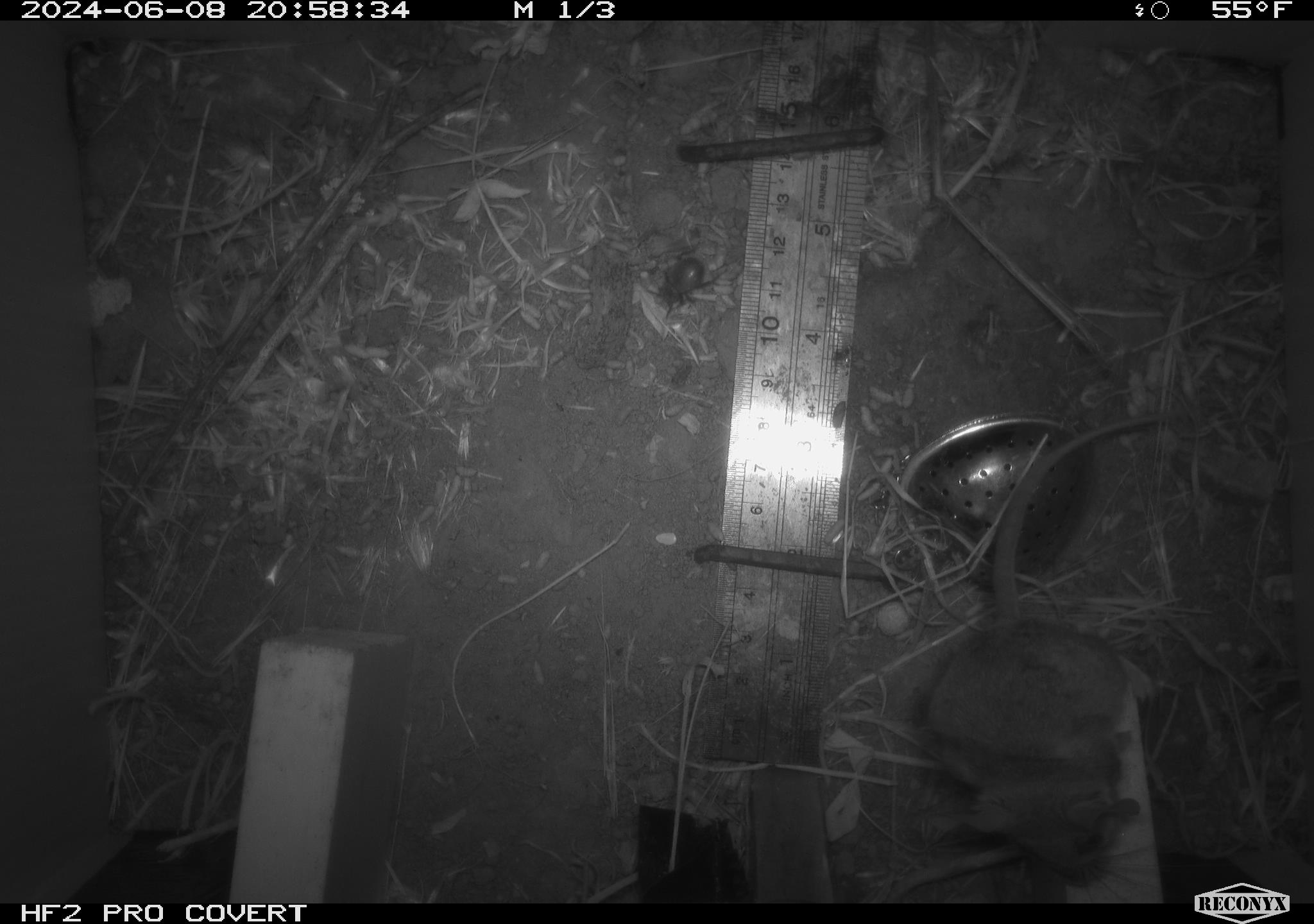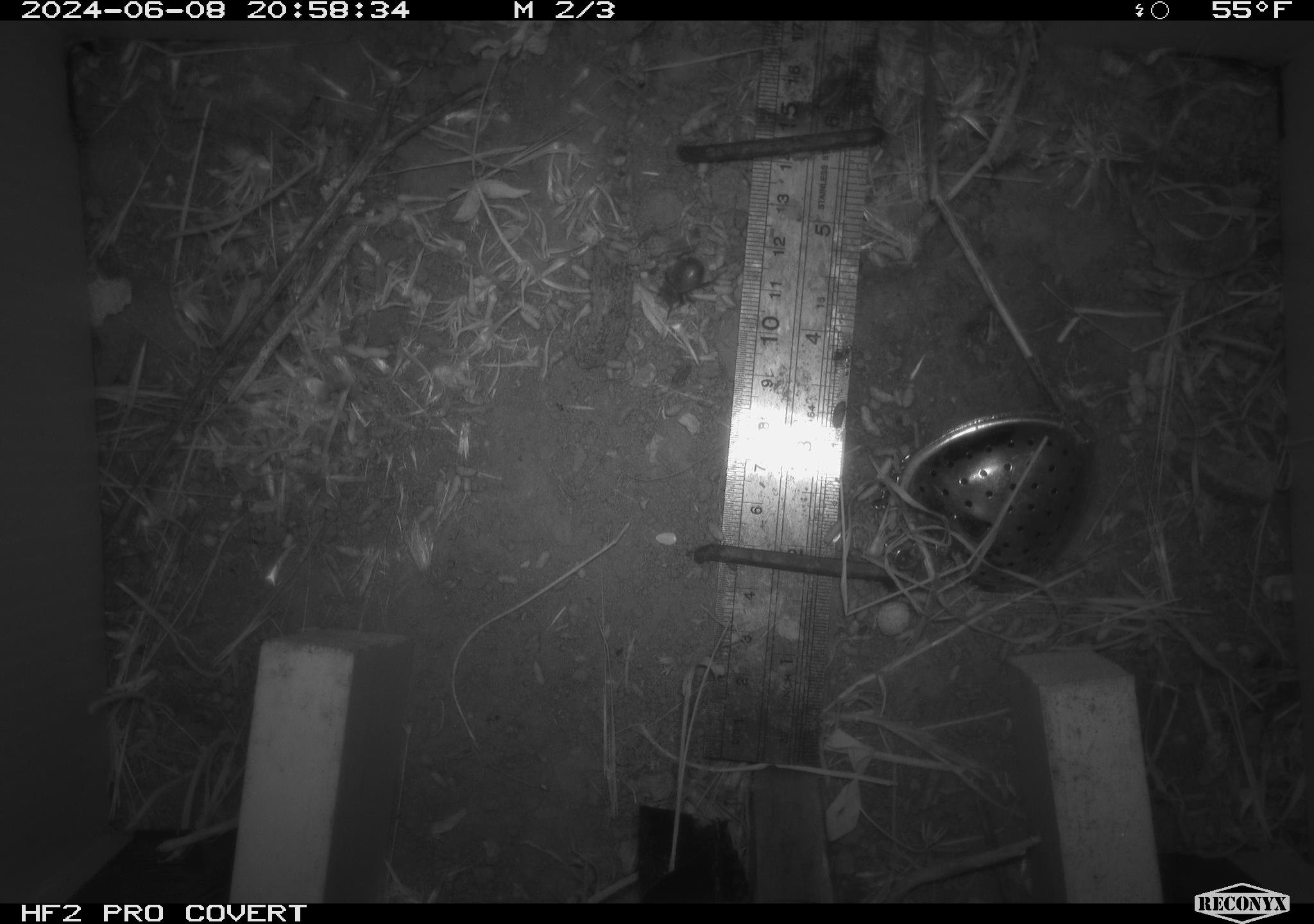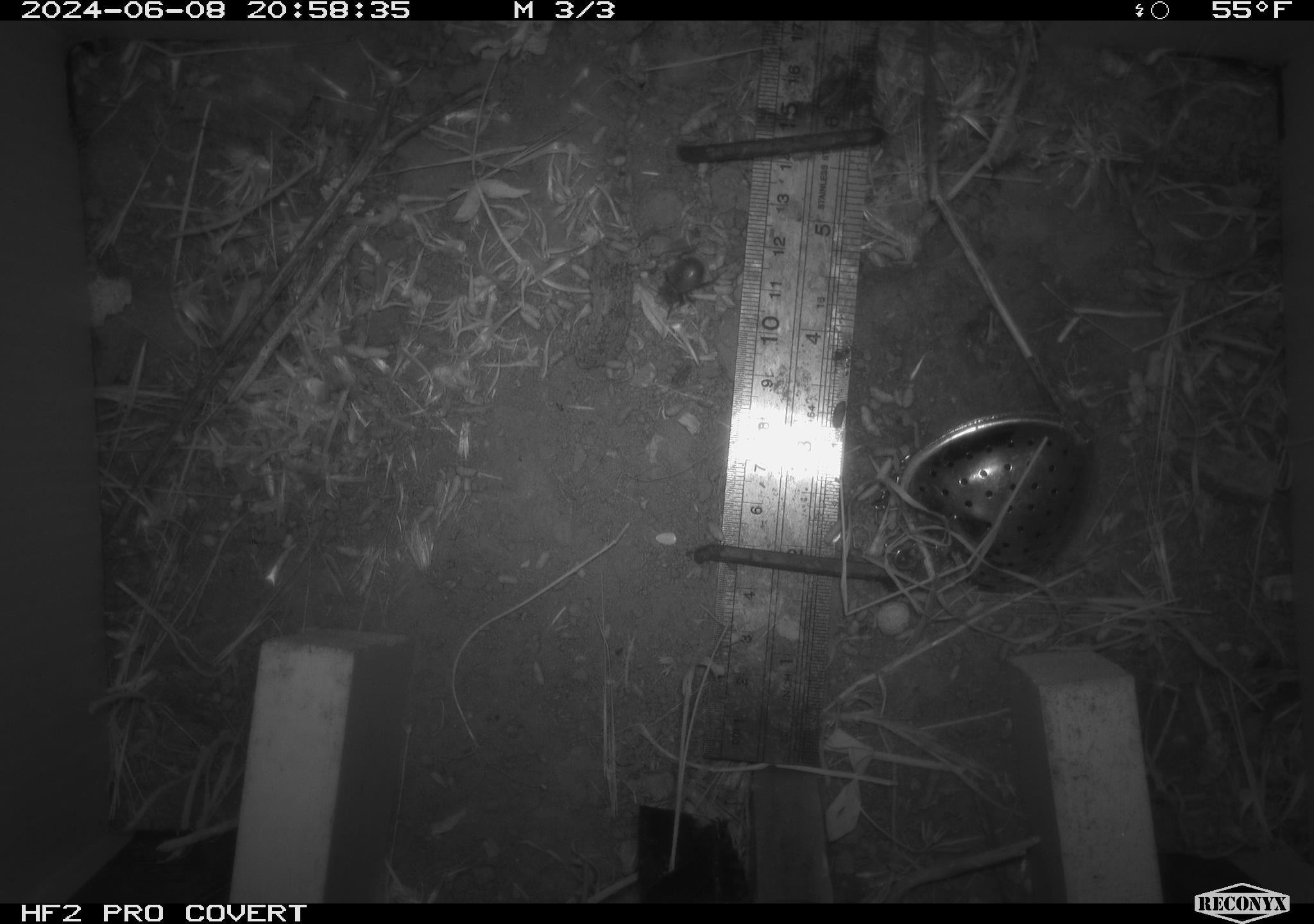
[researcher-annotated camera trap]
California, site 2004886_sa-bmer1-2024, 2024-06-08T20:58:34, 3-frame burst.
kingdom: Animalia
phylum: Chordata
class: Mammalia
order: Rodentia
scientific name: Rodentia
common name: mouse species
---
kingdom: Animalia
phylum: Arthropoda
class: Insecta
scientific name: Insecta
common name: insect